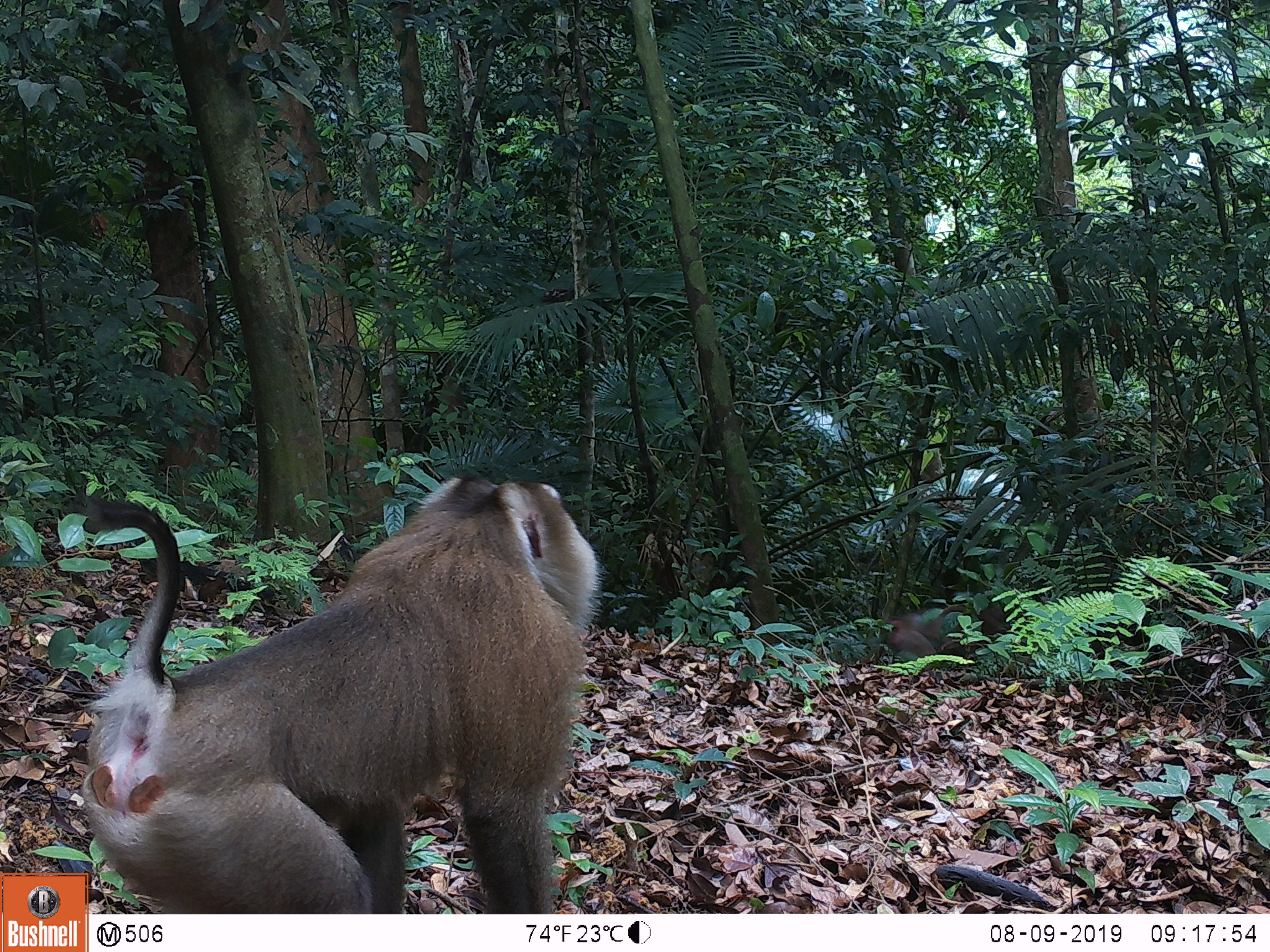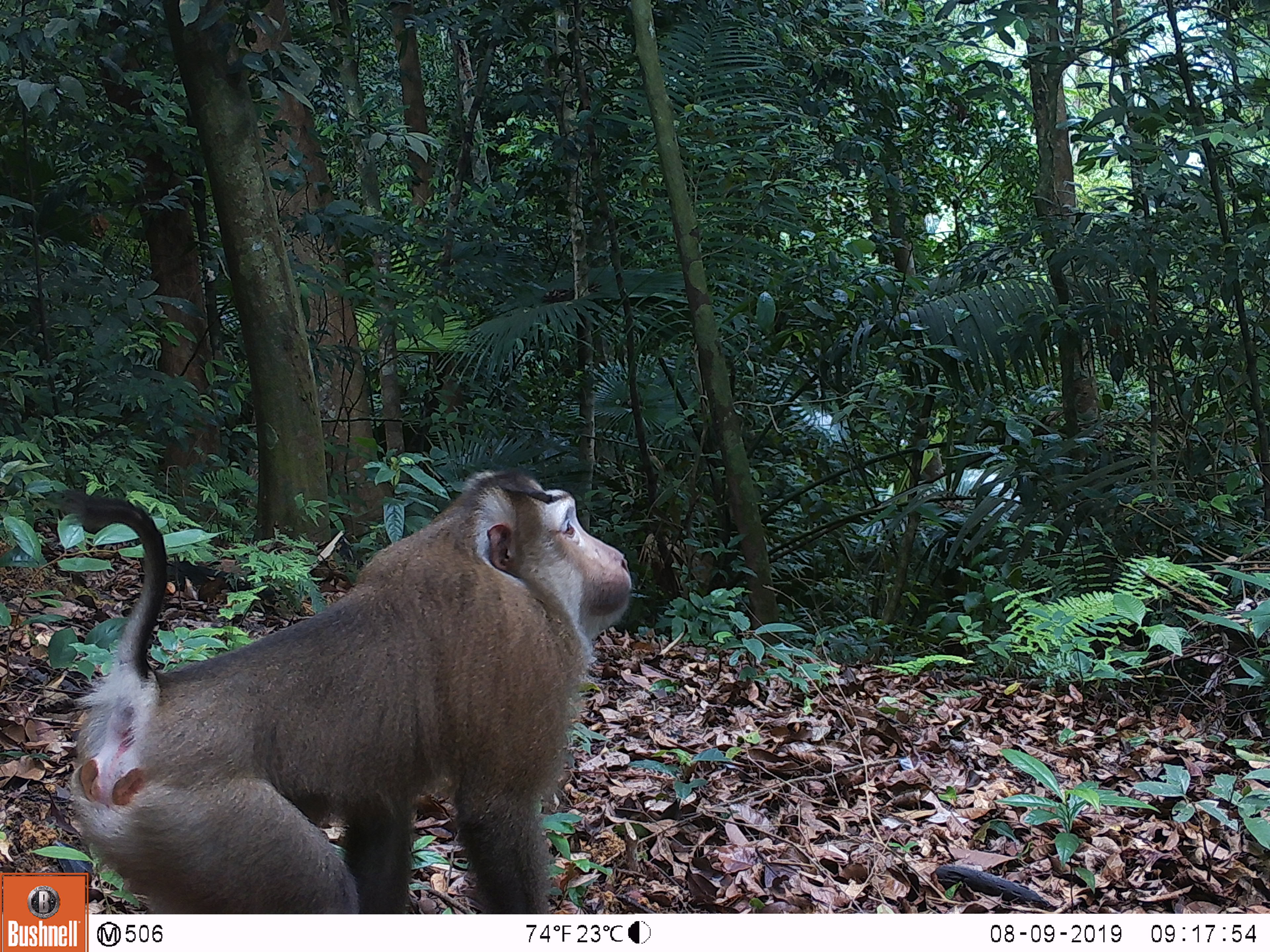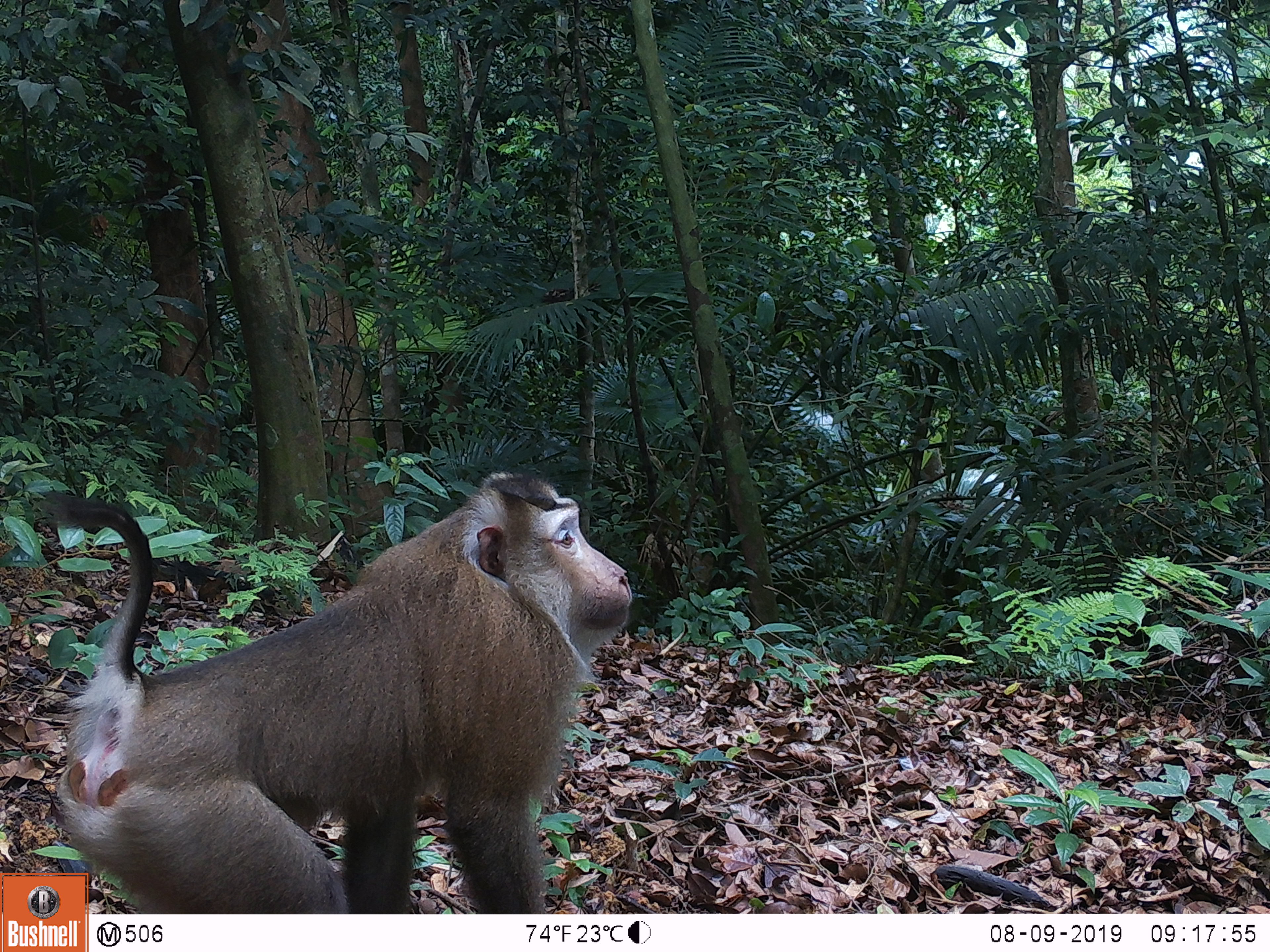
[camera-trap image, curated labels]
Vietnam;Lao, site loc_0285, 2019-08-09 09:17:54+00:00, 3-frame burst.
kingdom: Animalia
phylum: Chordata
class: Mammalia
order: Primates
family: Cercopithecidae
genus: Macaca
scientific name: Macaca nemestrina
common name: pig-tailed macaque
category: pig tailed macaque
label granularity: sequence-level